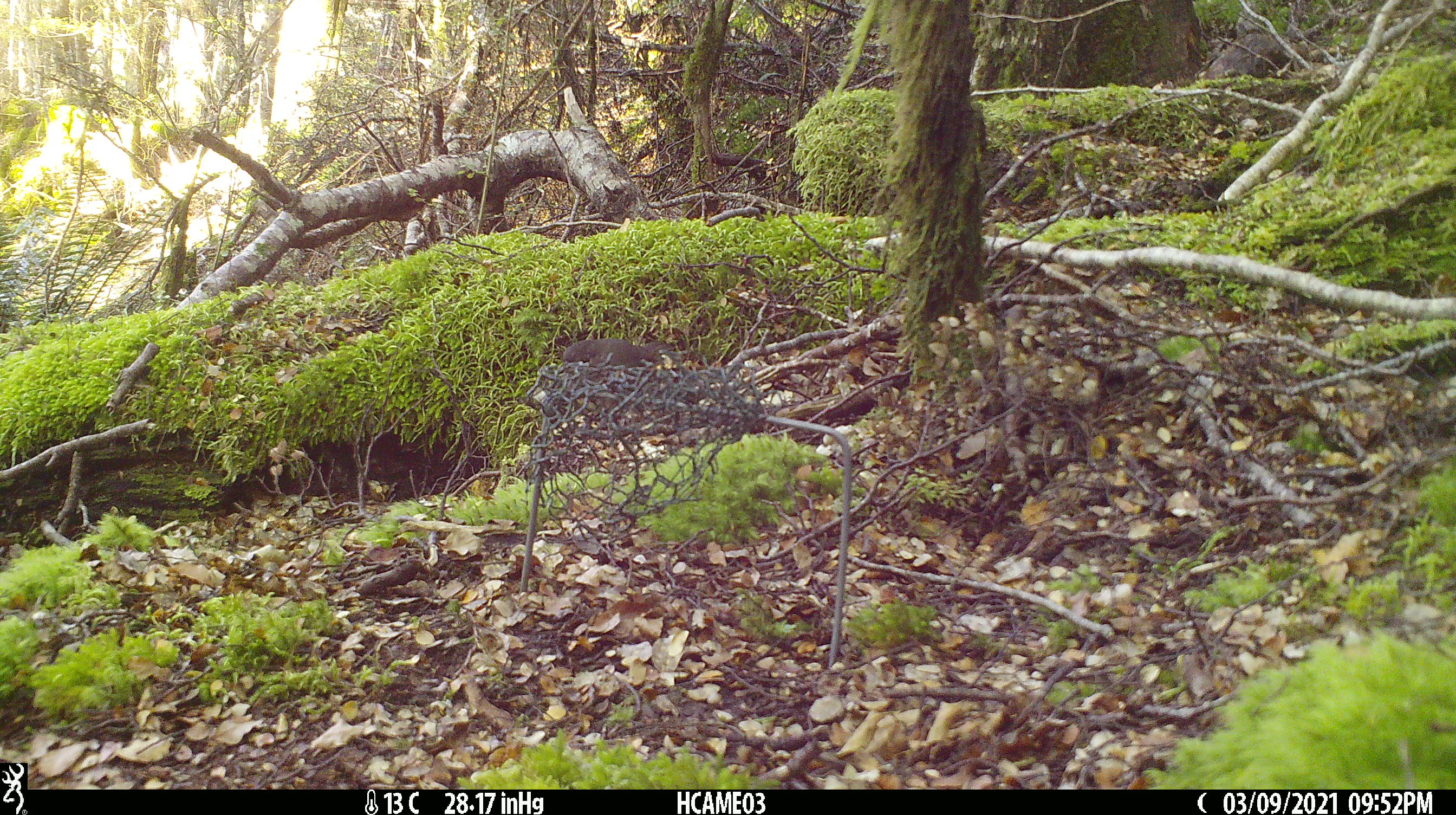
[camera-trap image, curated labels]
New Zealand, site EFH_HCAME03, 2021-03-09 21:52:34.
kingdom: Animalia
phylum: Chordata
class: Aves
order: Passeriformes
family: Petroicidae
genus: Petroica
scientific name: Petroica australis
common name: new zealand robin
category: robin